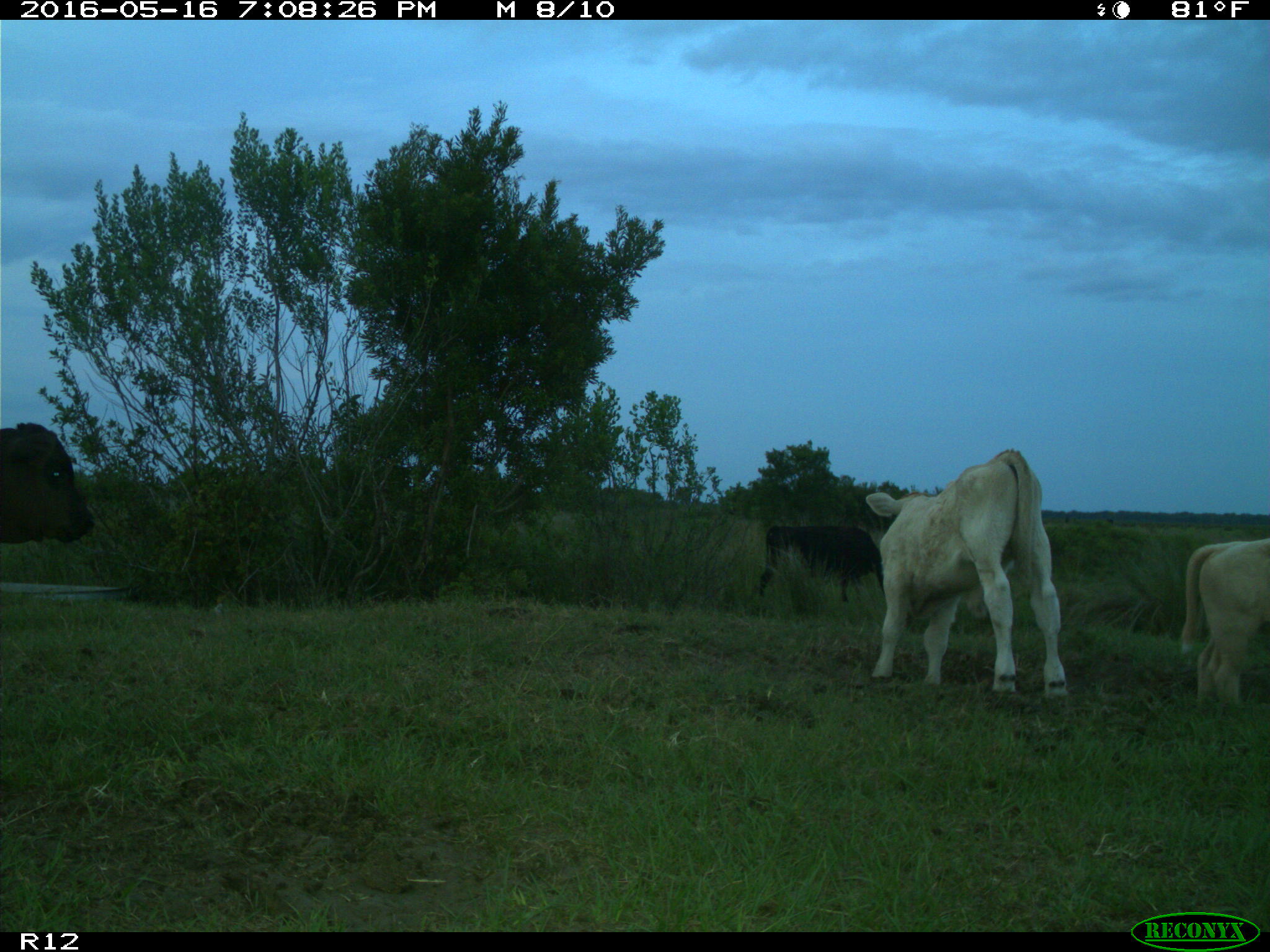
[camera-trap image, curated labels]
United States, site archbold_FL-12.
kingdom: Animalia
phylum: Chordata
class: Mammalia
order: Artiodactyla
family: Bovidae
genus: Bos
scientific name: Bos taurus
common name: domestic cow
Bos taurus (domestic cow).